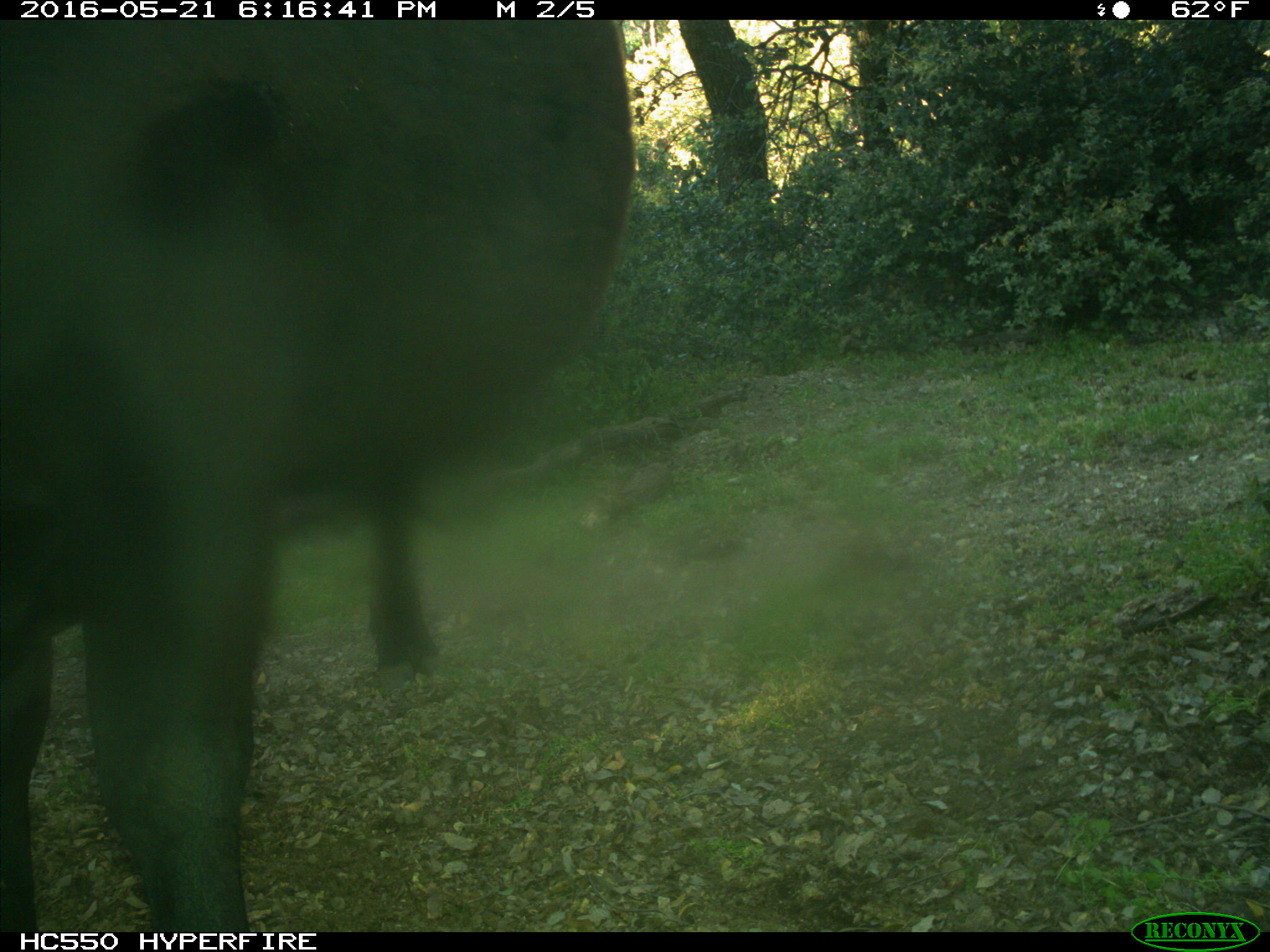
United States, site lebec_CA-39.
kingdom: Animalia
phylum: Chordata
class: Mammalia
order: Artiodactyla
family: Bovidae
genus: Bos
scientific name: Bos taurus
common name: domestic cow